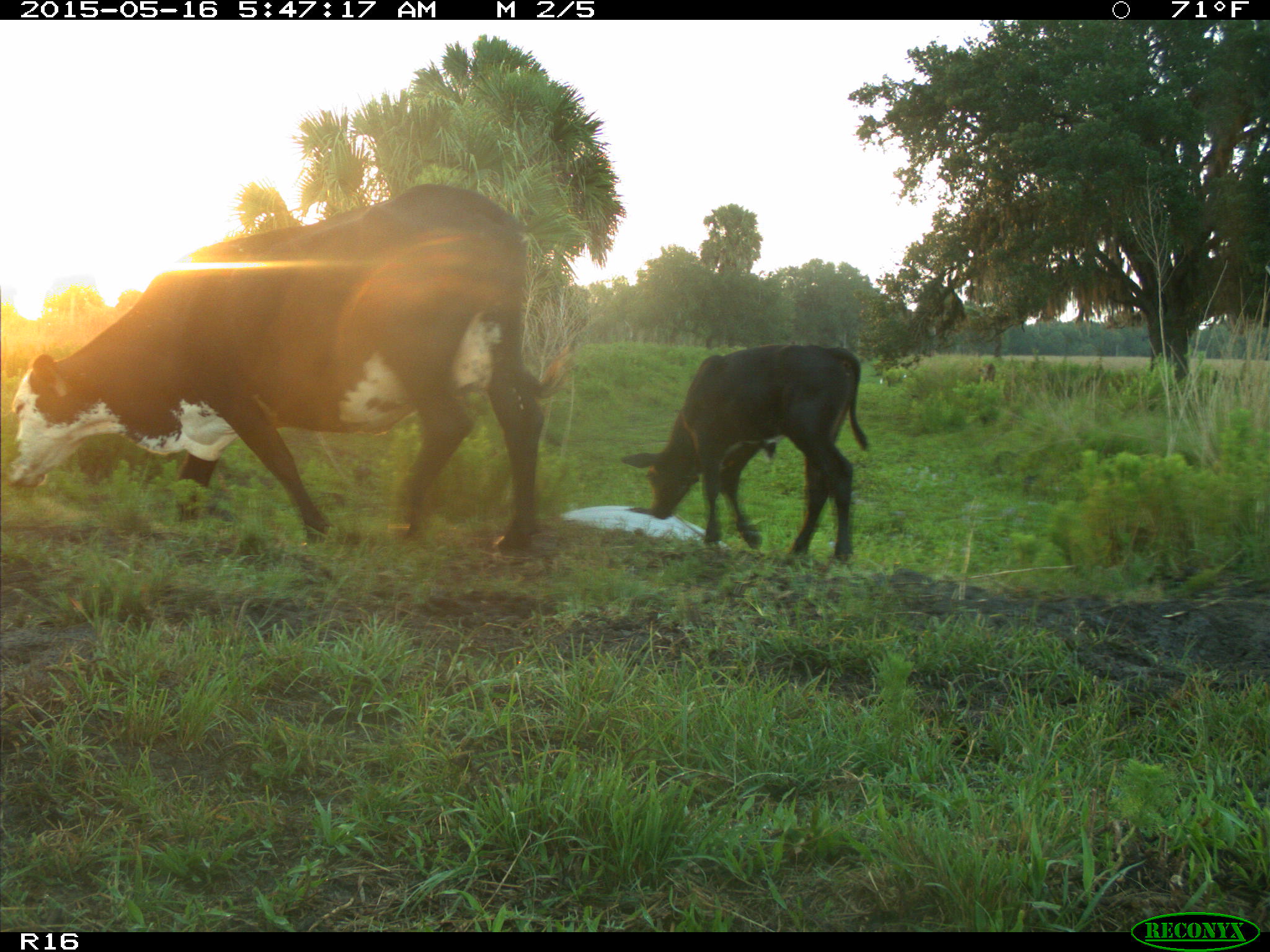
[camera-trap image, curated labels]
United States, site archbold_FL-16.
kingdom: Animalia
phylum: Chordata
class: Mammalia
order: Artiodactyla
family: Bovidae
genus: Bos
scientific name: Bos taurus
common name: domestic cow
Bos taurus (domestic cow).